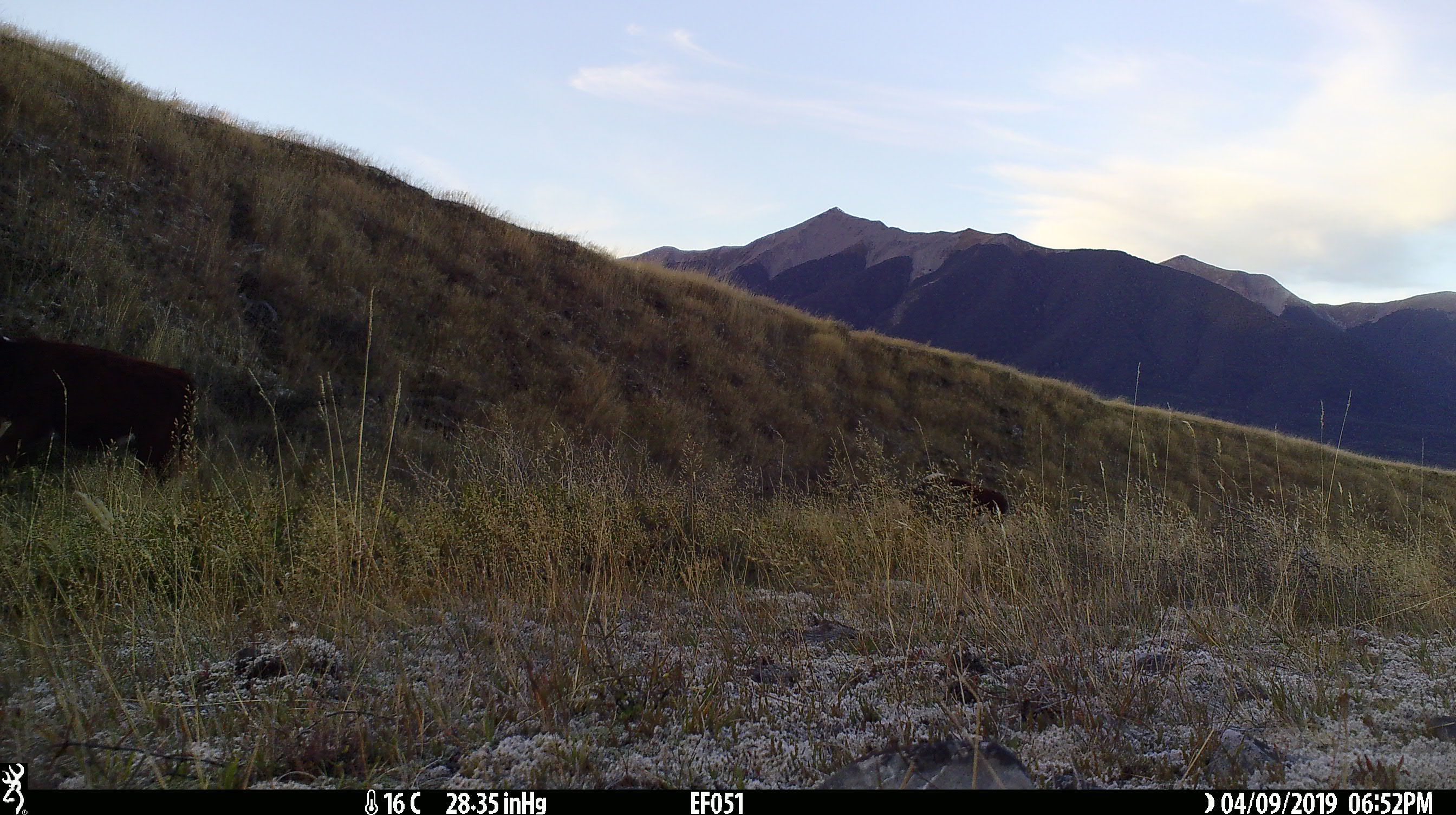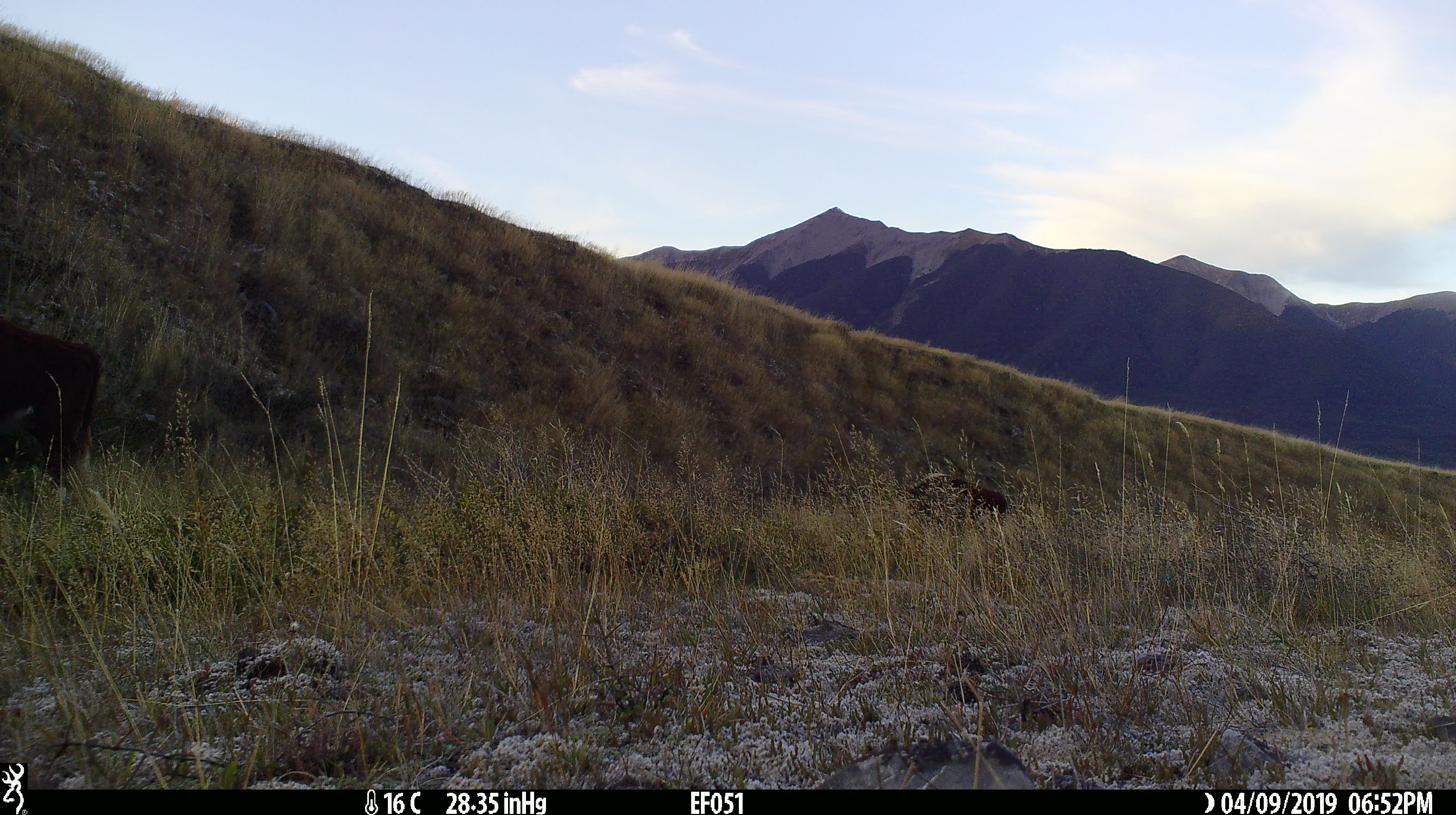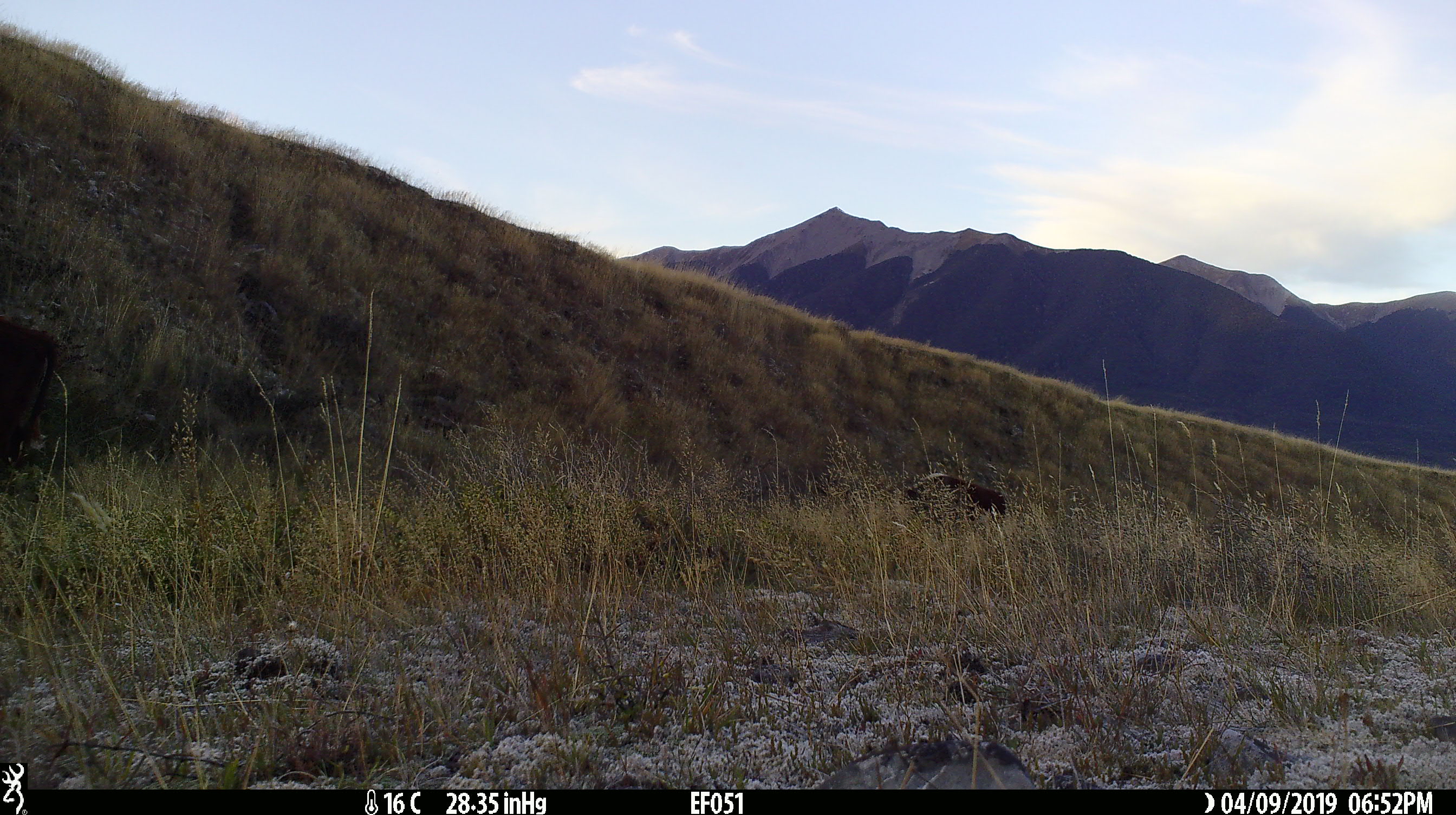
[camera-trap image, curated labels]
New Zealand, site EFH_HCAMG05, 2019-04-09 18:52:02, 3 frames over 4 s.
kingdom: Animalia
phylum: Chordata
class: Mammalia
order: Artiodactyla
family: Bovidae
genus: Bos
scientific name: Bos taurus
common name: domestic cow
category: cow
Cow (domestic cow) (Bos taurus).